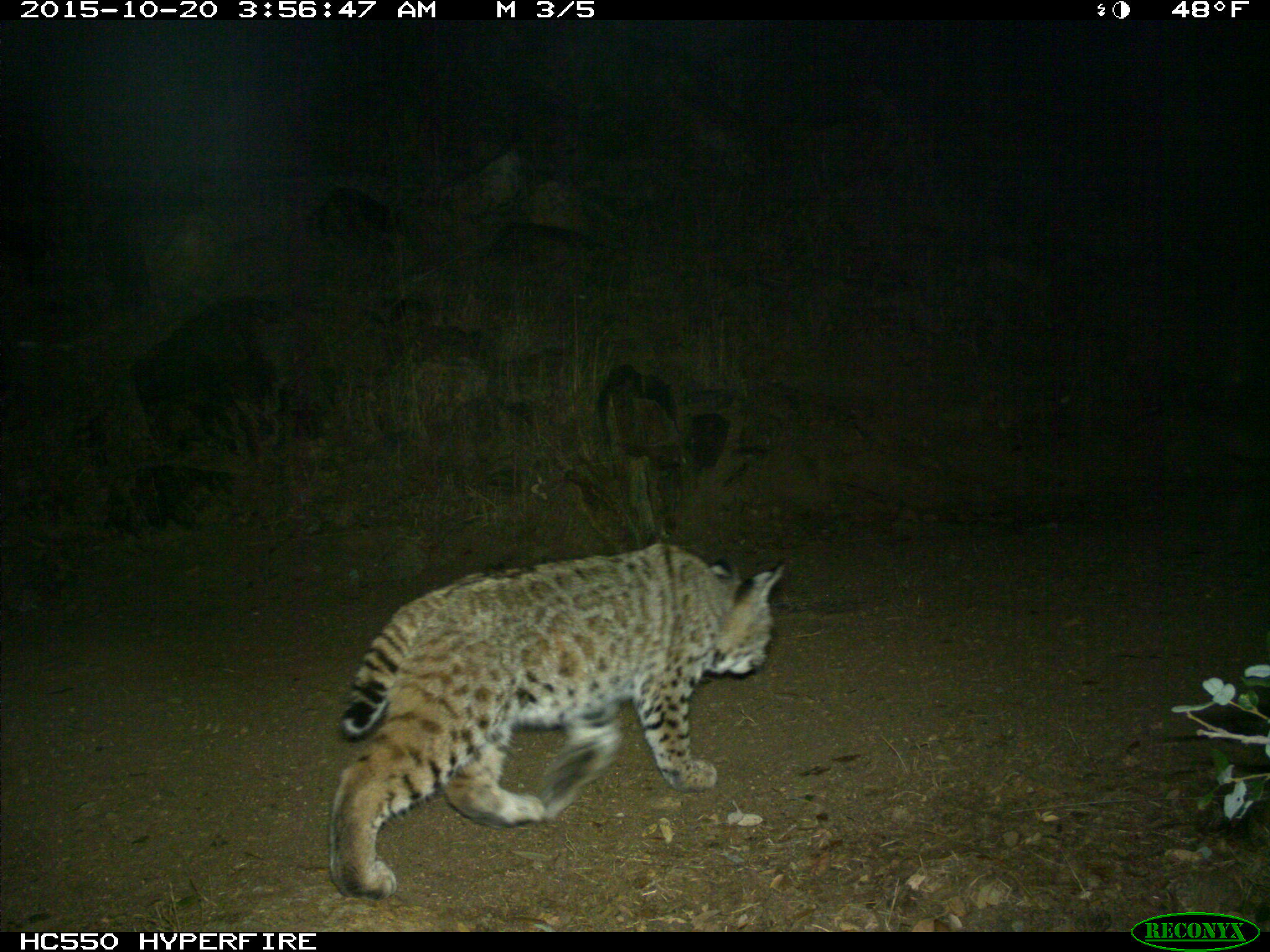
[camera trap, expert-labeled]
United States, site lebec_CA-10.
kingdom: Animalia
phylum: Chordata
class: Mammalia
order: Carnivora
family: Felidae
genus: Lynx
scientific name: Lynx rufus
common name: bobcat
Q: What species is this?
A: Lynx rufus (bobcat).